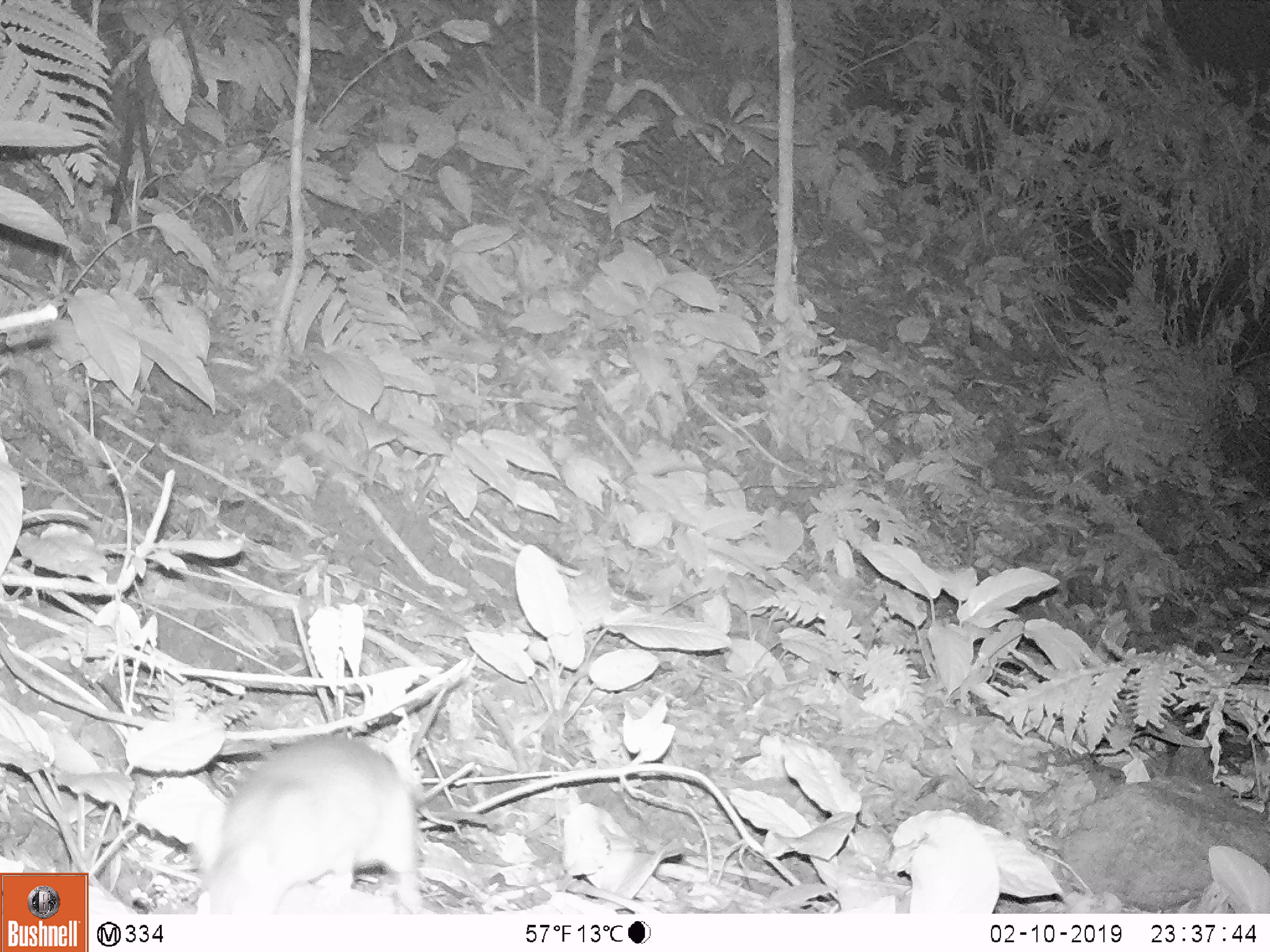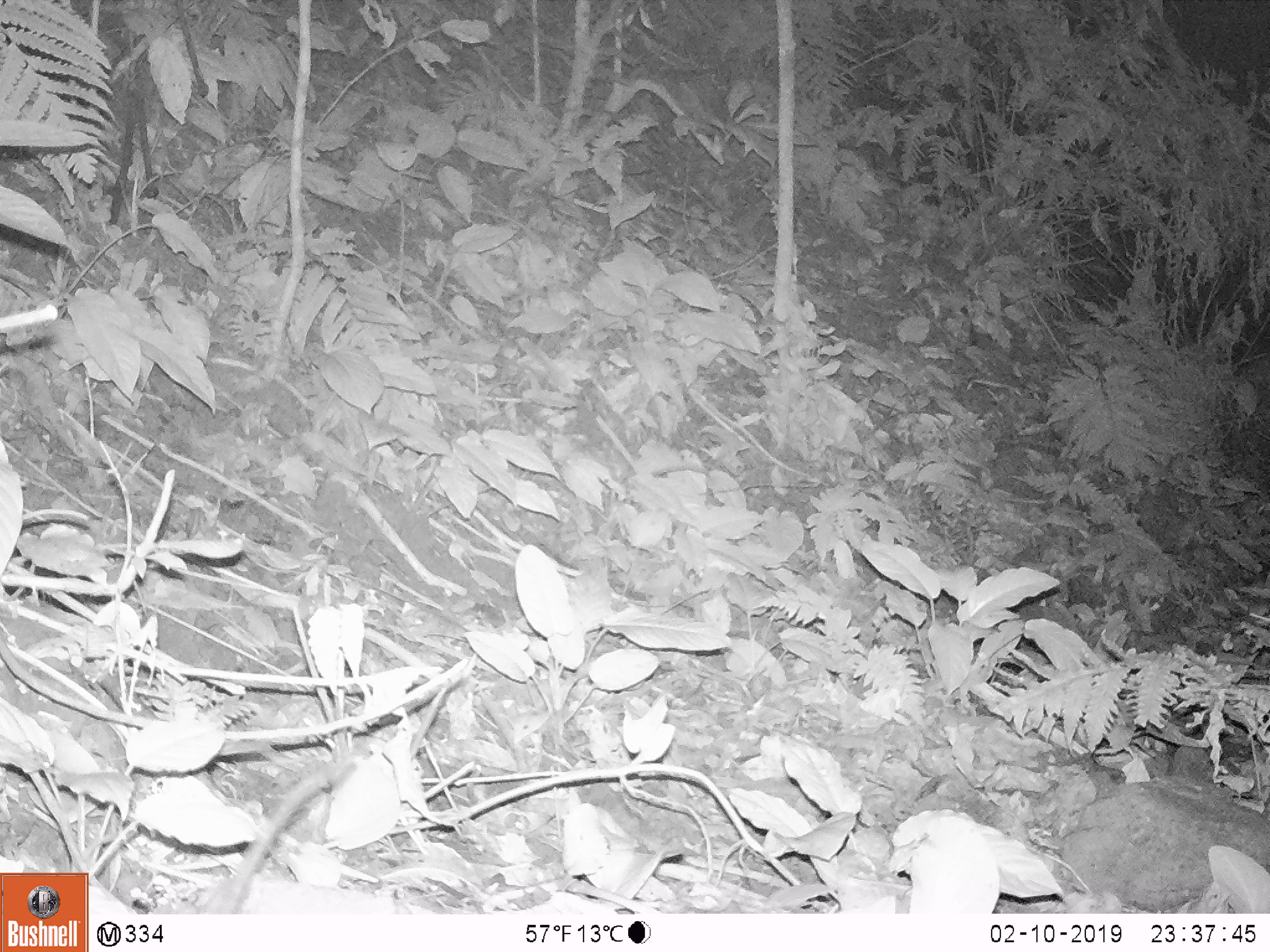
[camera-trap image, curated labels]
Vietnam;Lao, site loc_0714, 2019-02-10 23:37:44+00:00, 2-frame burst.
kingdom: Animalia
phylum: Chordata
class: Mammalia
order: Rodentia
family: Muridae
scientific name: Muridae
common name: old-world mice and rats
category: unidentified murid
Unidentified murid (old-world mice and rats) (Muridae). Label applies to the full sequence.